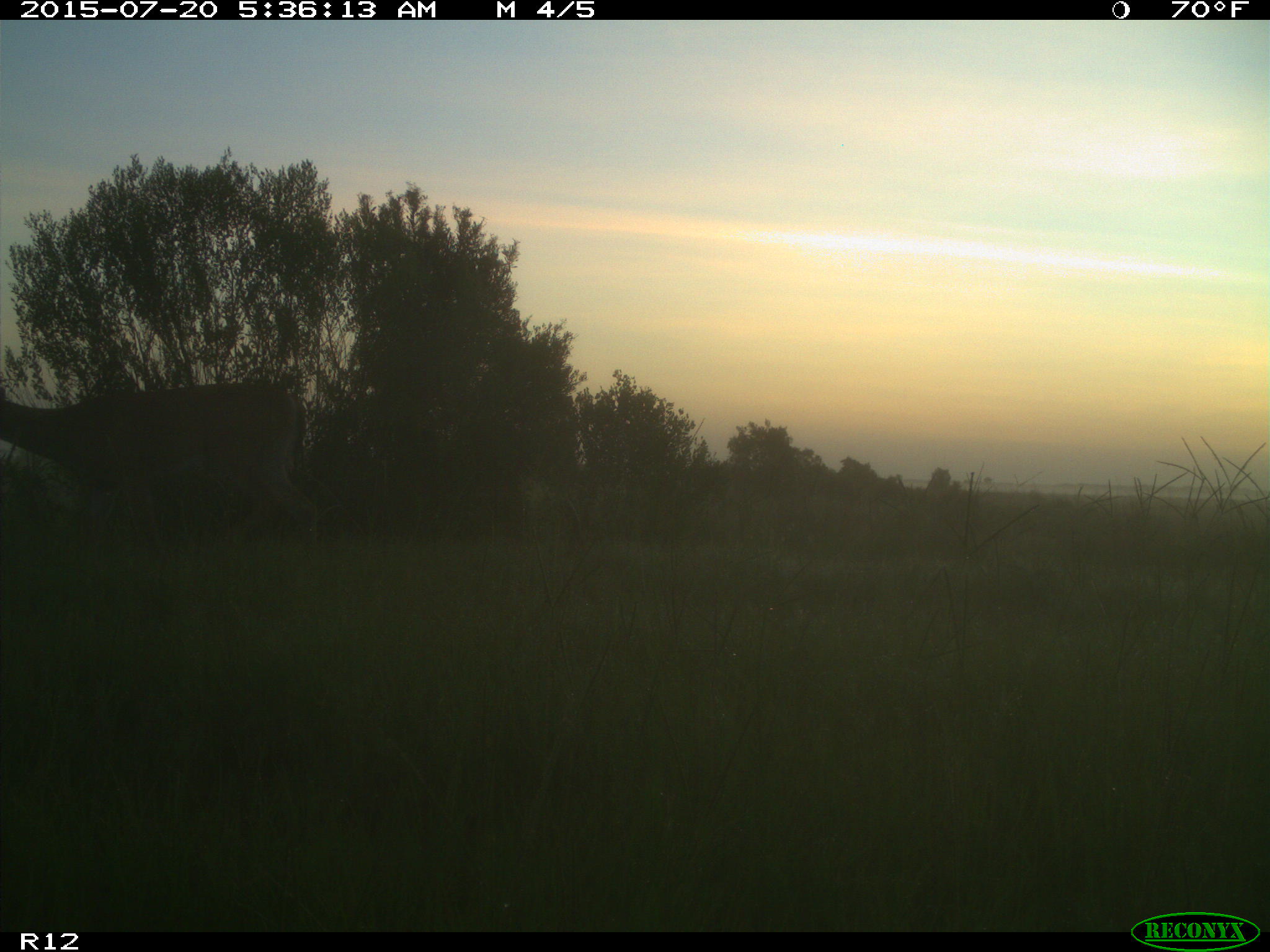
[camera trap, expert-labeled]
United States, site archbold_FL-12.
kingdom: Animalia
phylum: Chordata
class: Mammalia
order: Artiodactyla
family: Cervidae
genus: Odocoileus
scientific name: Odocoileus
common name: deer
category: unidentified deer